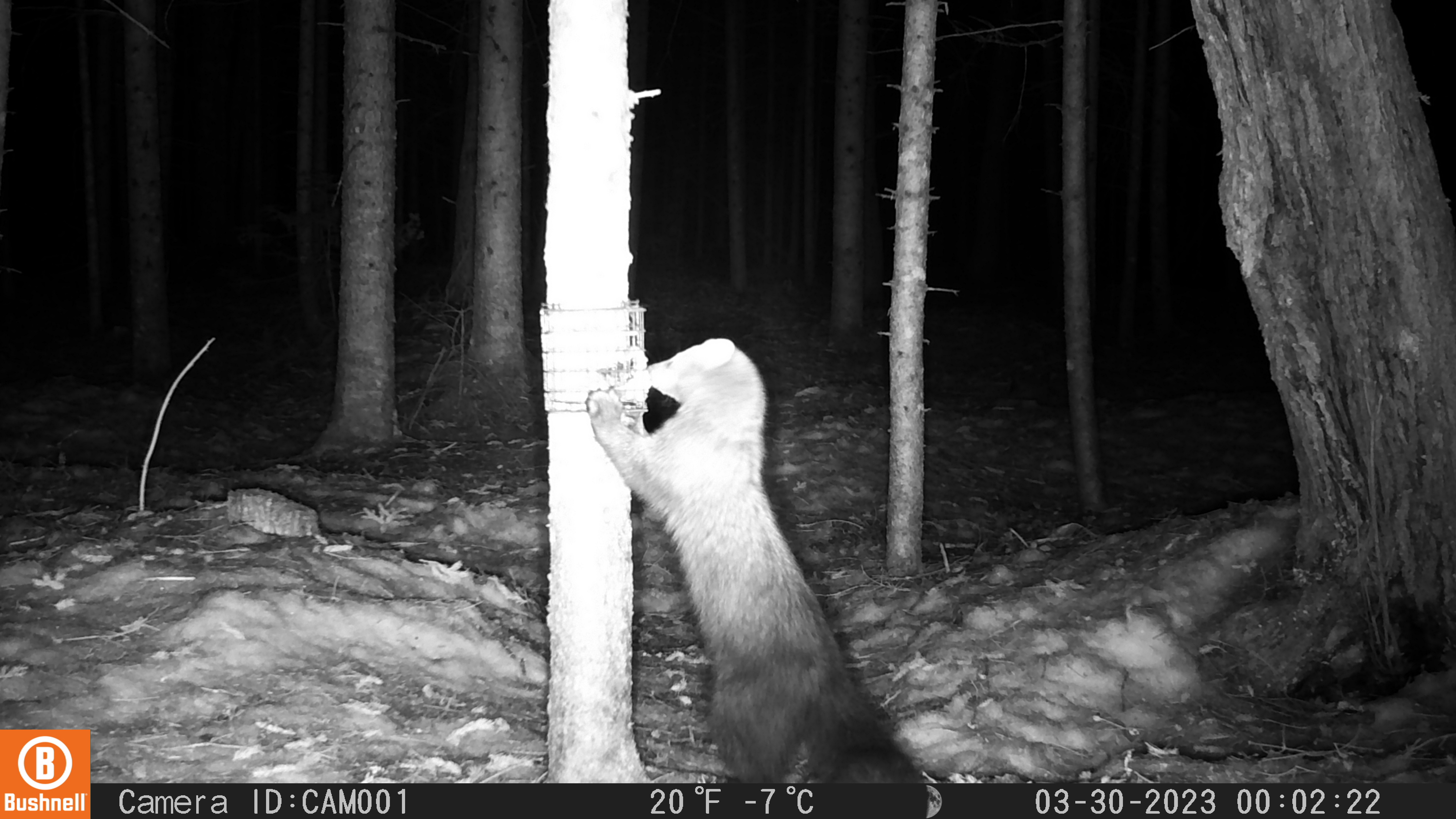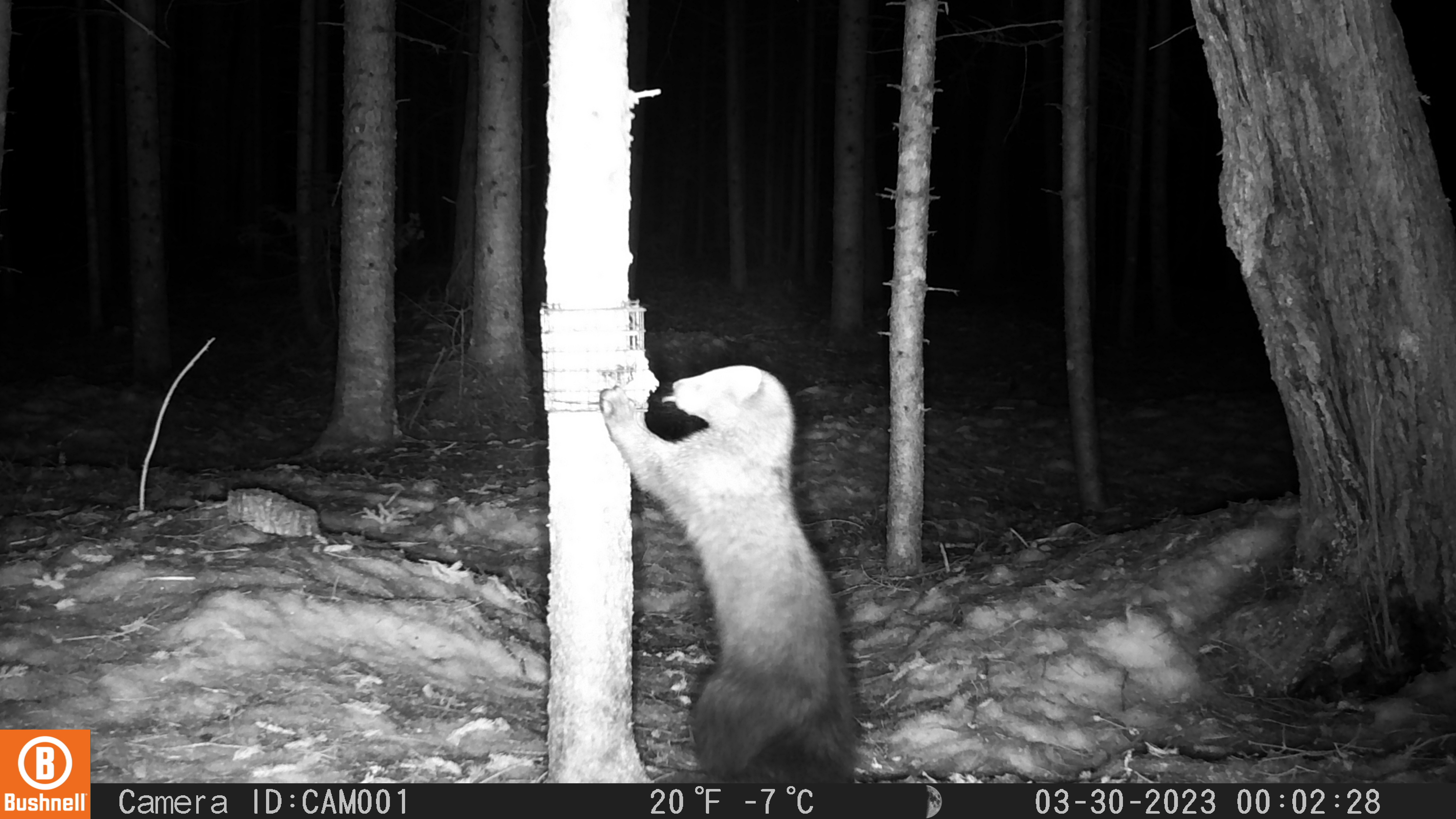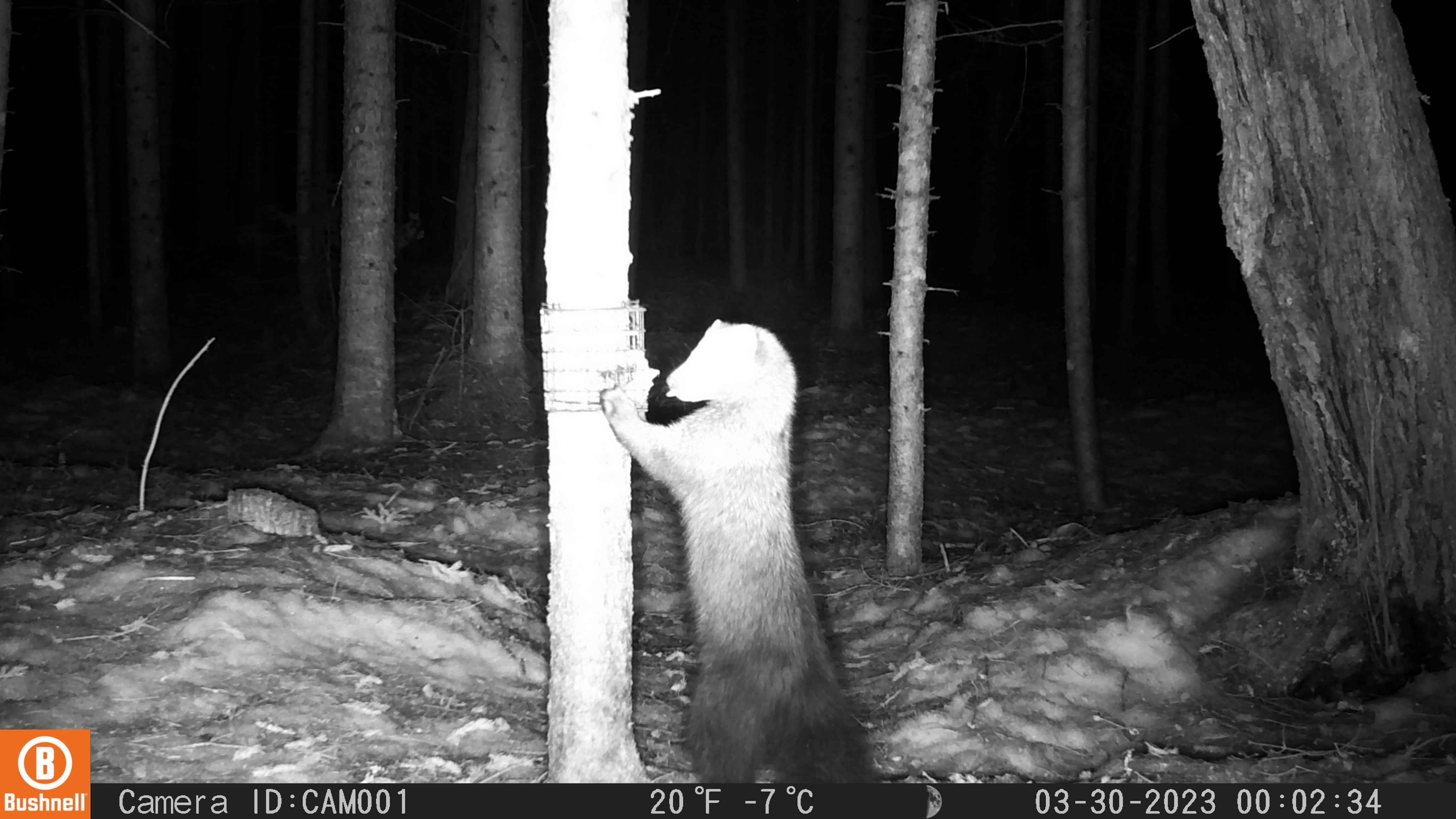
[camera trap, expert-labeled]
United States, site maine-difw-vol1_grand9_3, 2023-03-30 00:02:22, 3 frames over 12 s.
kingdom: Animalia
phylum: Chordata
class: Mammalia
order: Carnivora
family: Mustelidae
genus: Pekania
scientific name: Pekania pennanti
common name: fisher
Fisher (Pekania pennanti).